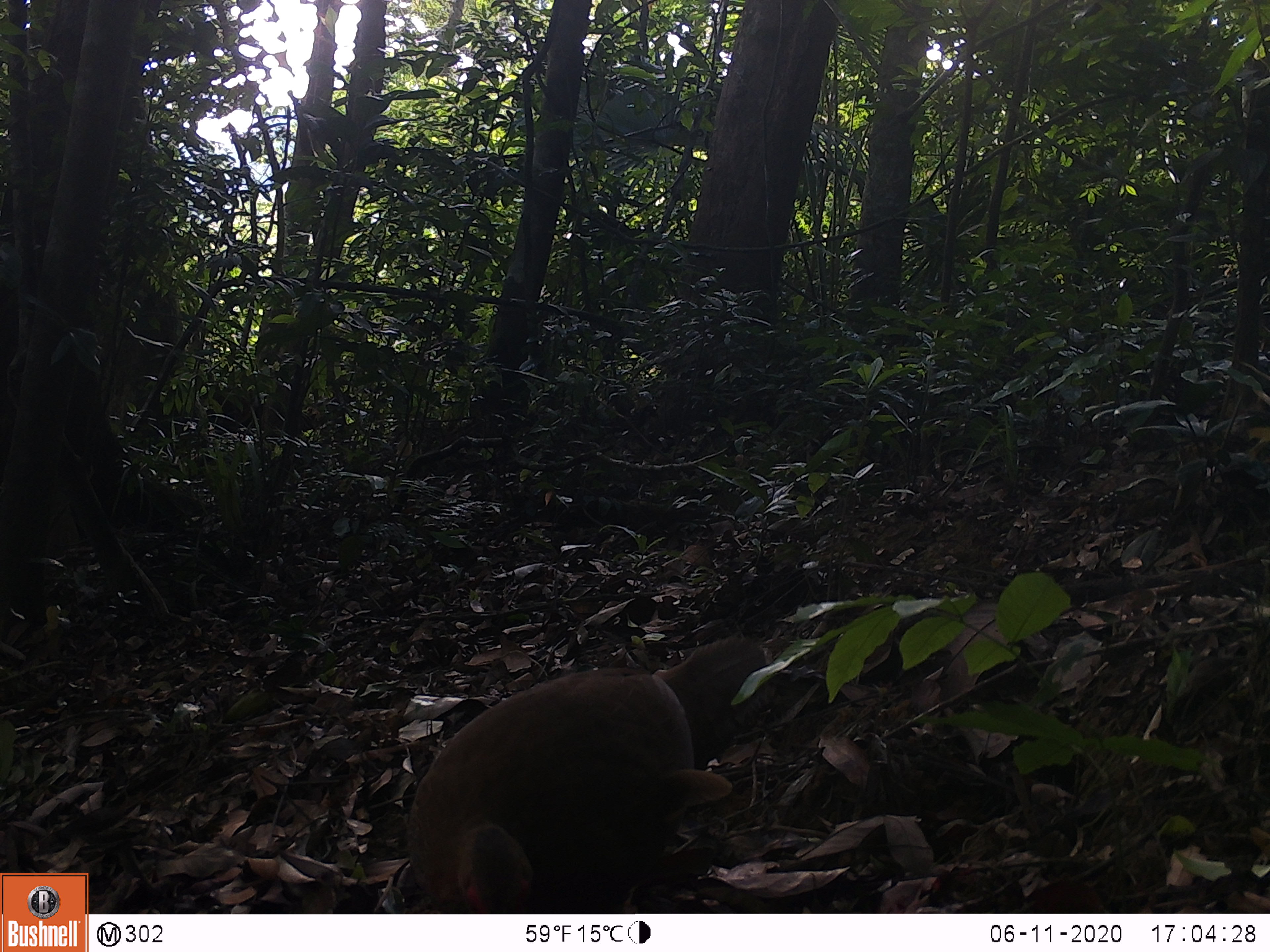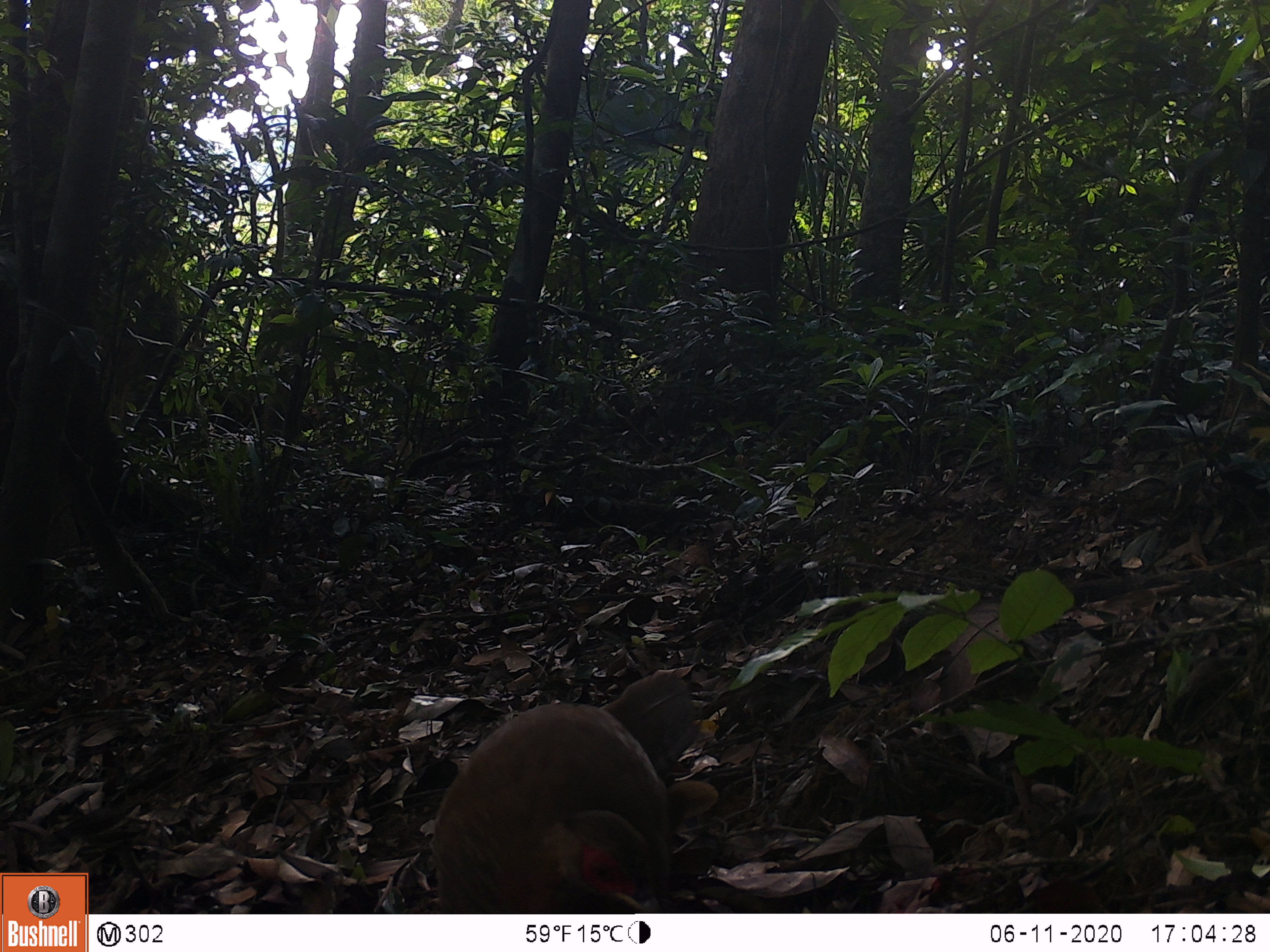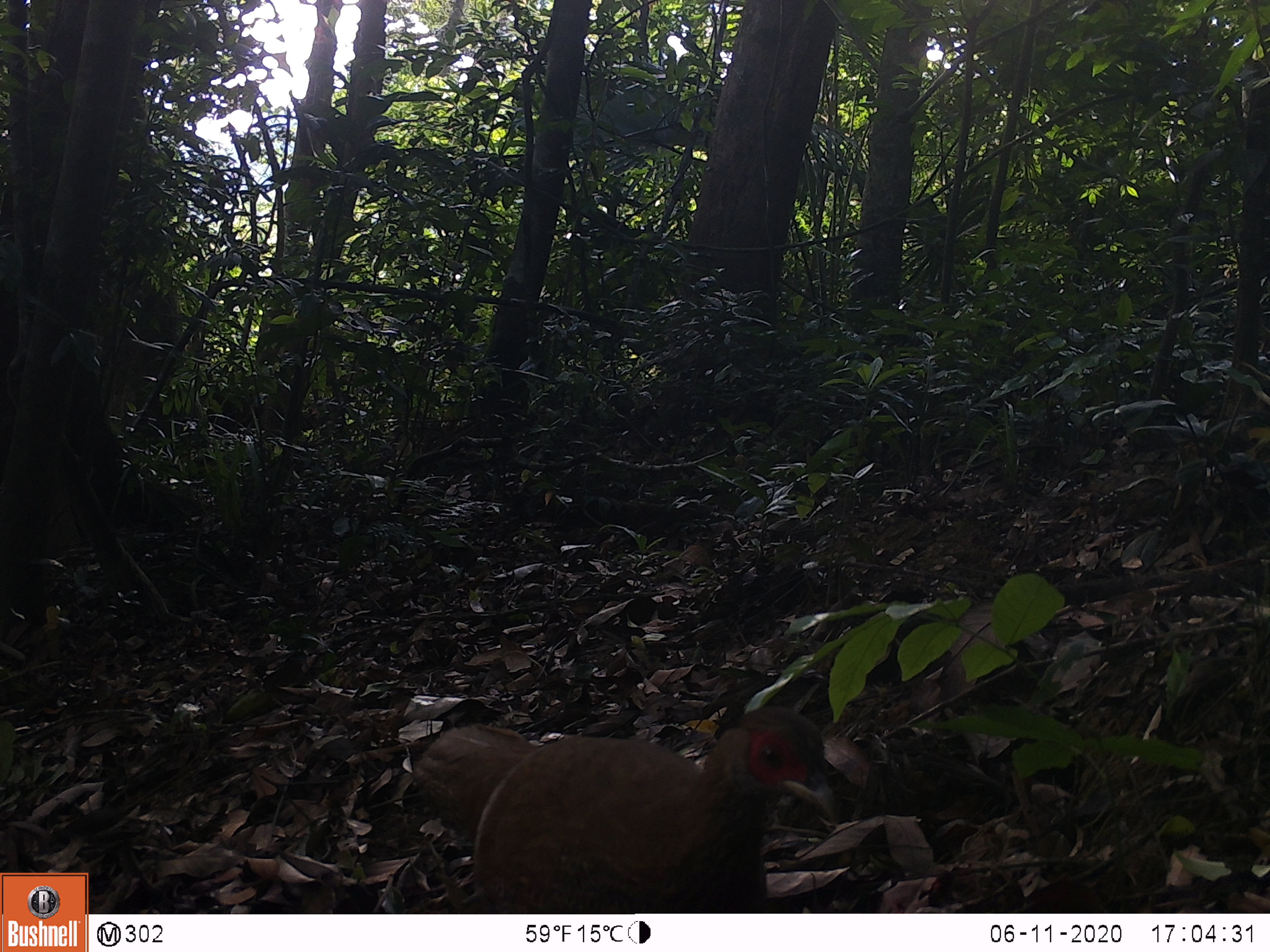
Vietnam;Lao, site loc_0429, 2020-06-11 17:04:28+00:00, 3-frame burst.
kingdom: Animalia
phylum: Chordata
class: Aves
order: Galliformes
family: Phasianidae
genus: Lophura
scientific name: Lophura nycthemera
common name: silver pheasant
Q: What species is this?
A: Silver pheasant (Lophura nycthemera).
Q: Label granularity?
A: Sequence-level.